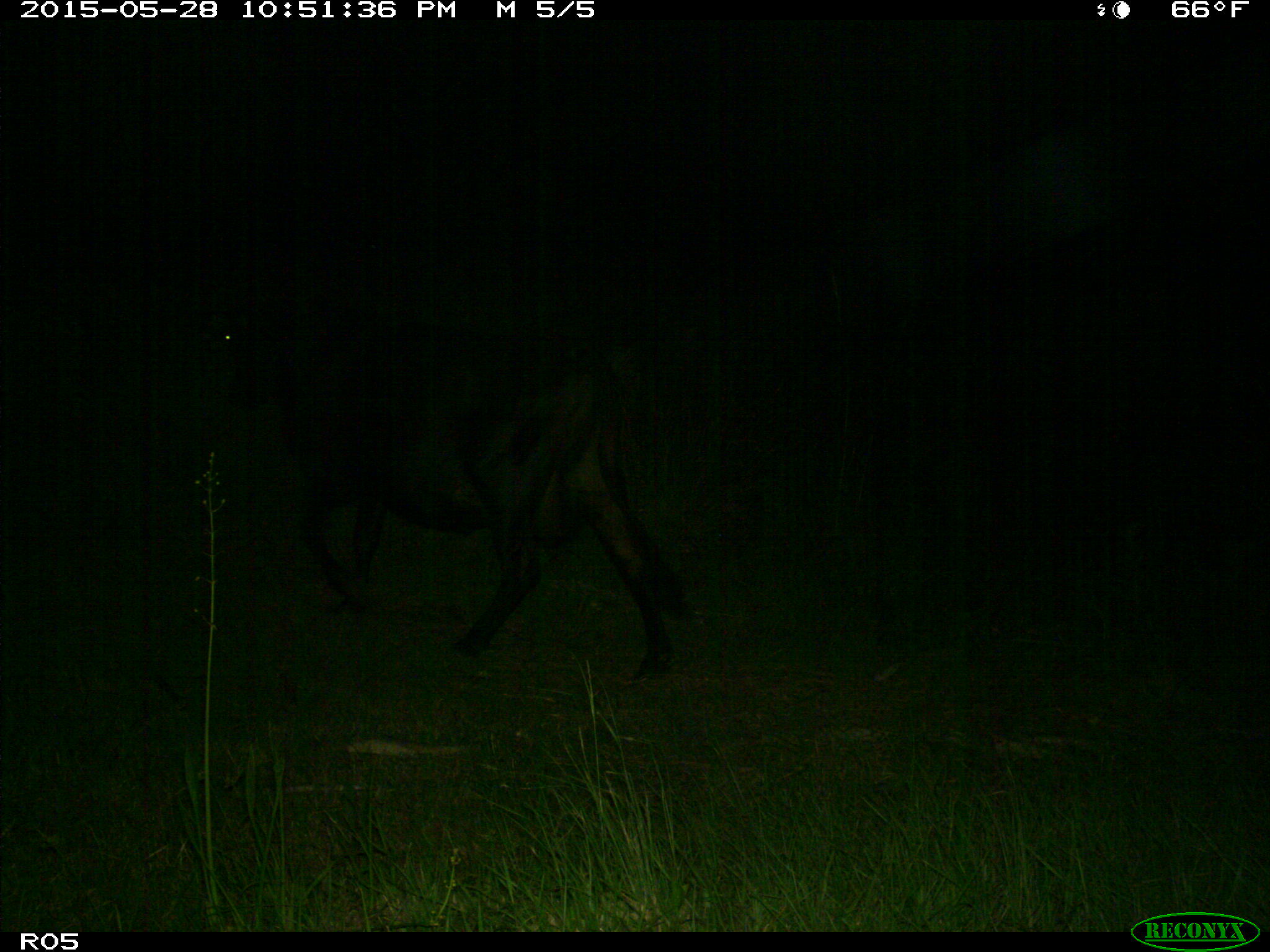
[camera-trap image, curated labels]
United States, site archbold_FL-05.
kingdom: Animalia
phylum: Chordata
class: Mammalia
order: Artiodactyla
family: Bovidae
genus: Bos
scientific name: Bos taurus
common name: domestic cow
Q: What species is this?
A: Bos taurus (domestic cow).